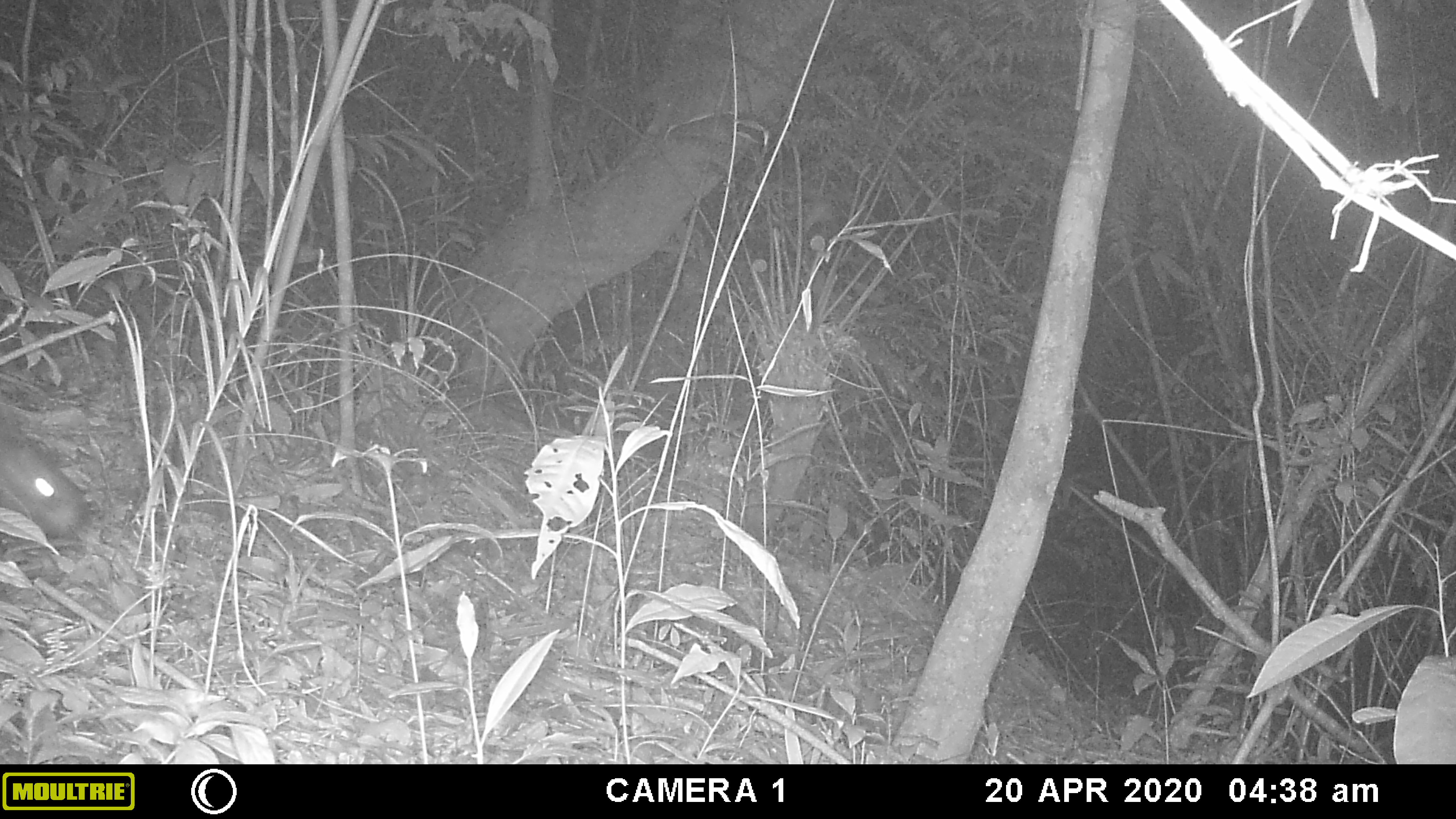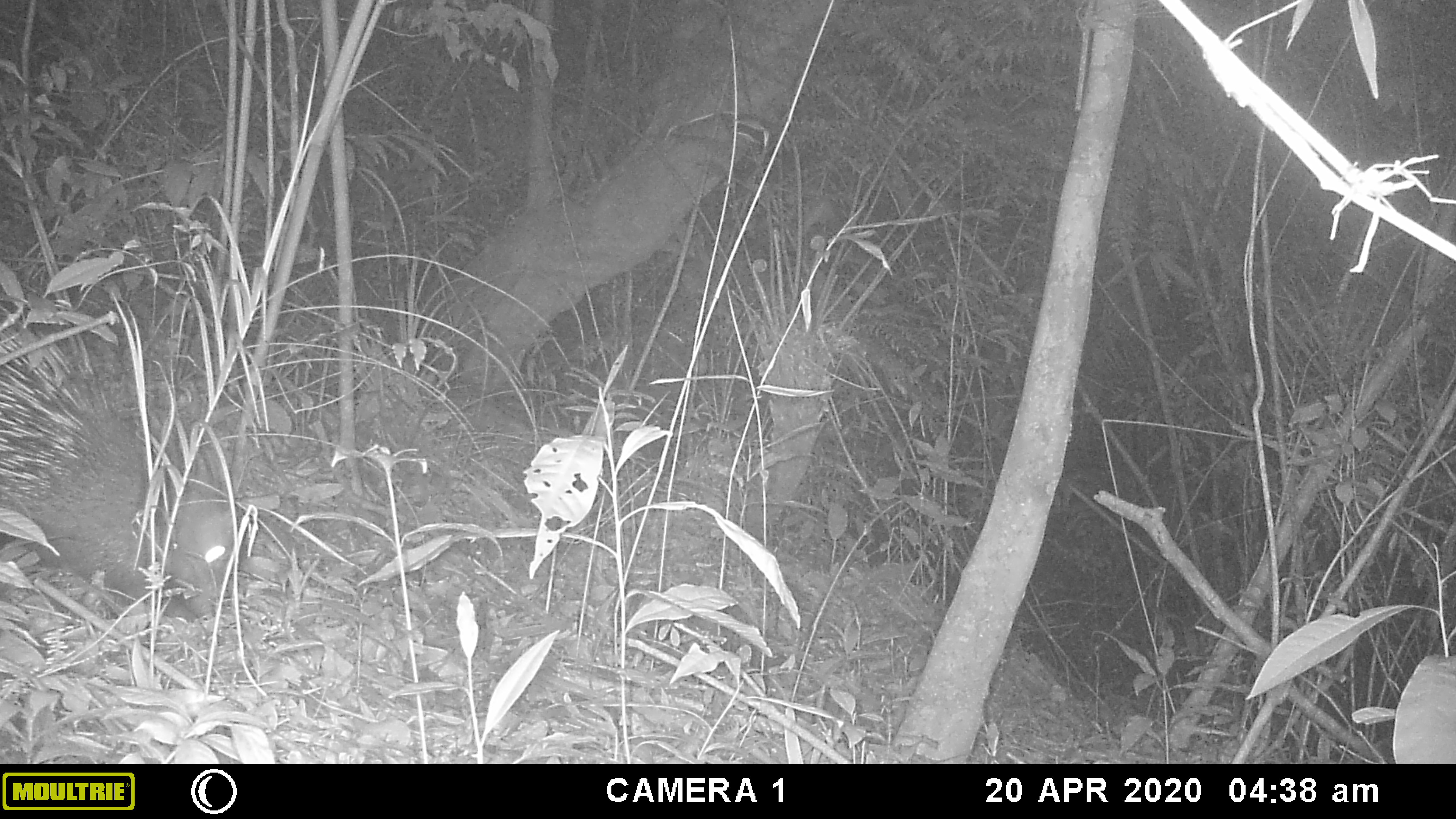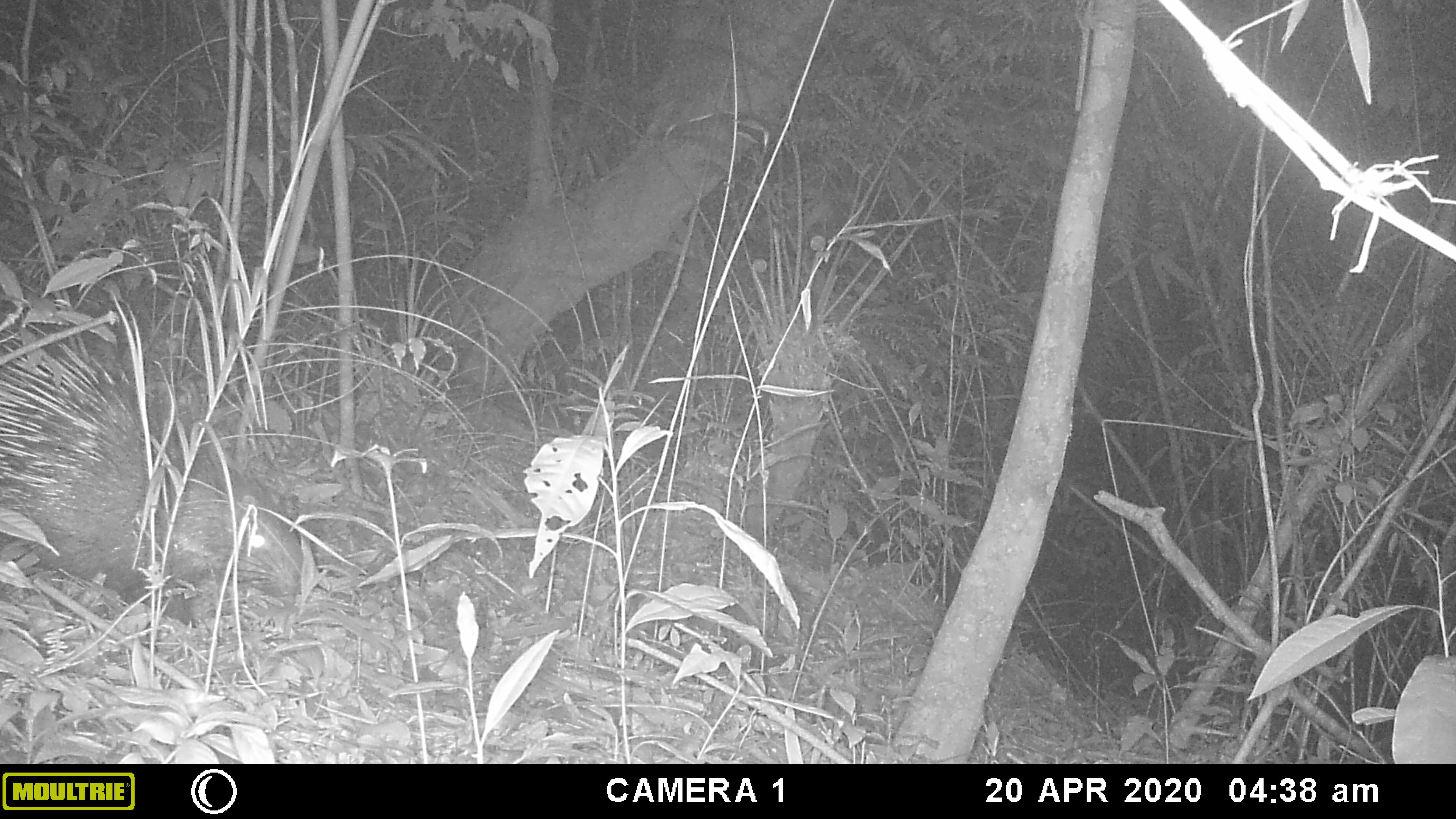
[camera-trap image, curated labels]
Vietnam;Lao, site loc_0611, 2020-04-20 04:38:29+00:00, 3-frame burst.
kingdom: Animalia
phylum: Chordata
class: Mammalia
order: Rodentia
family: Hystricidae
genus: Hystrix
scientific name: Hystrix brachyura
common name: malayan porcupine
Malayan porcupine (Hystrix brachyura). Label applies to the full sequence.